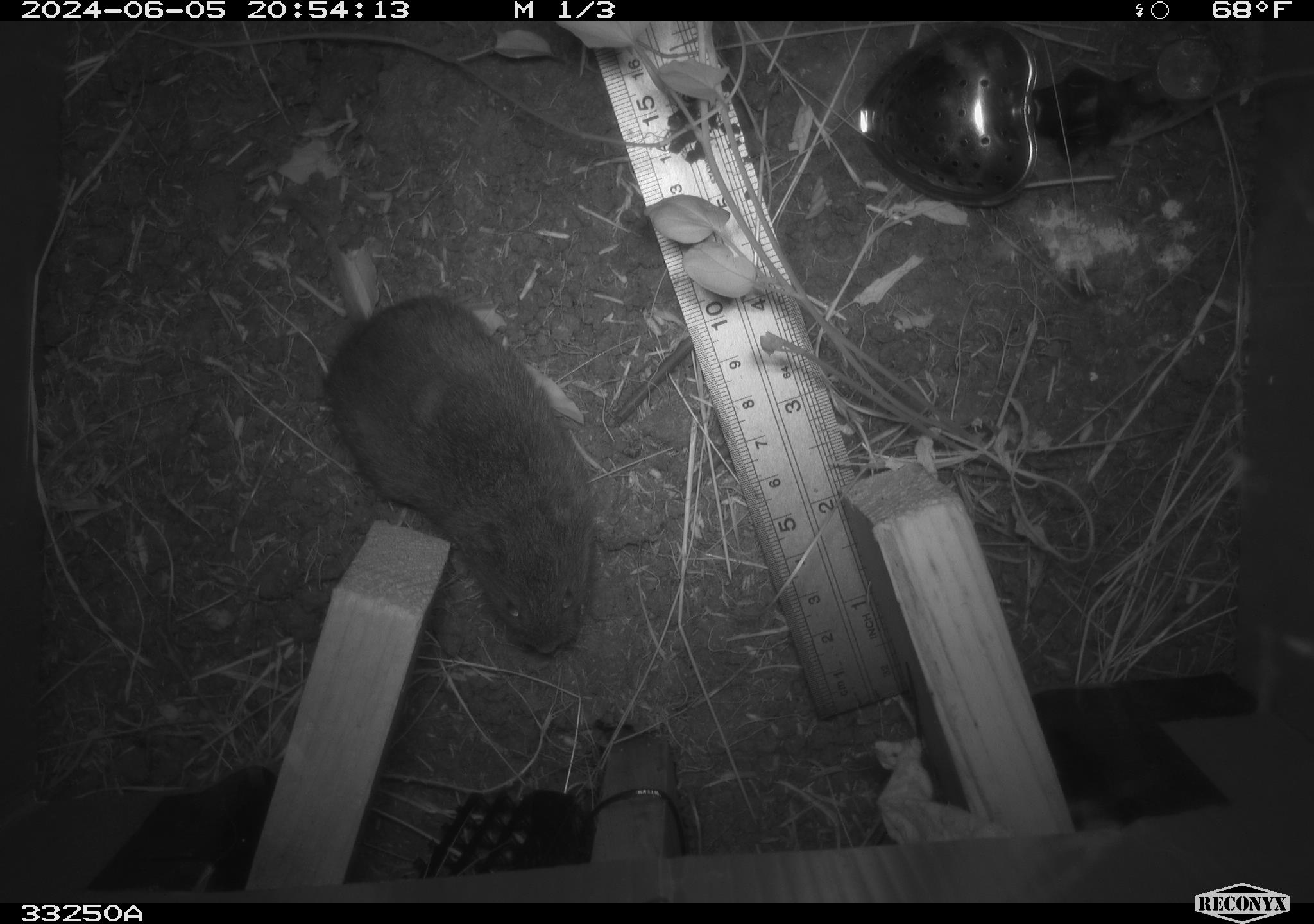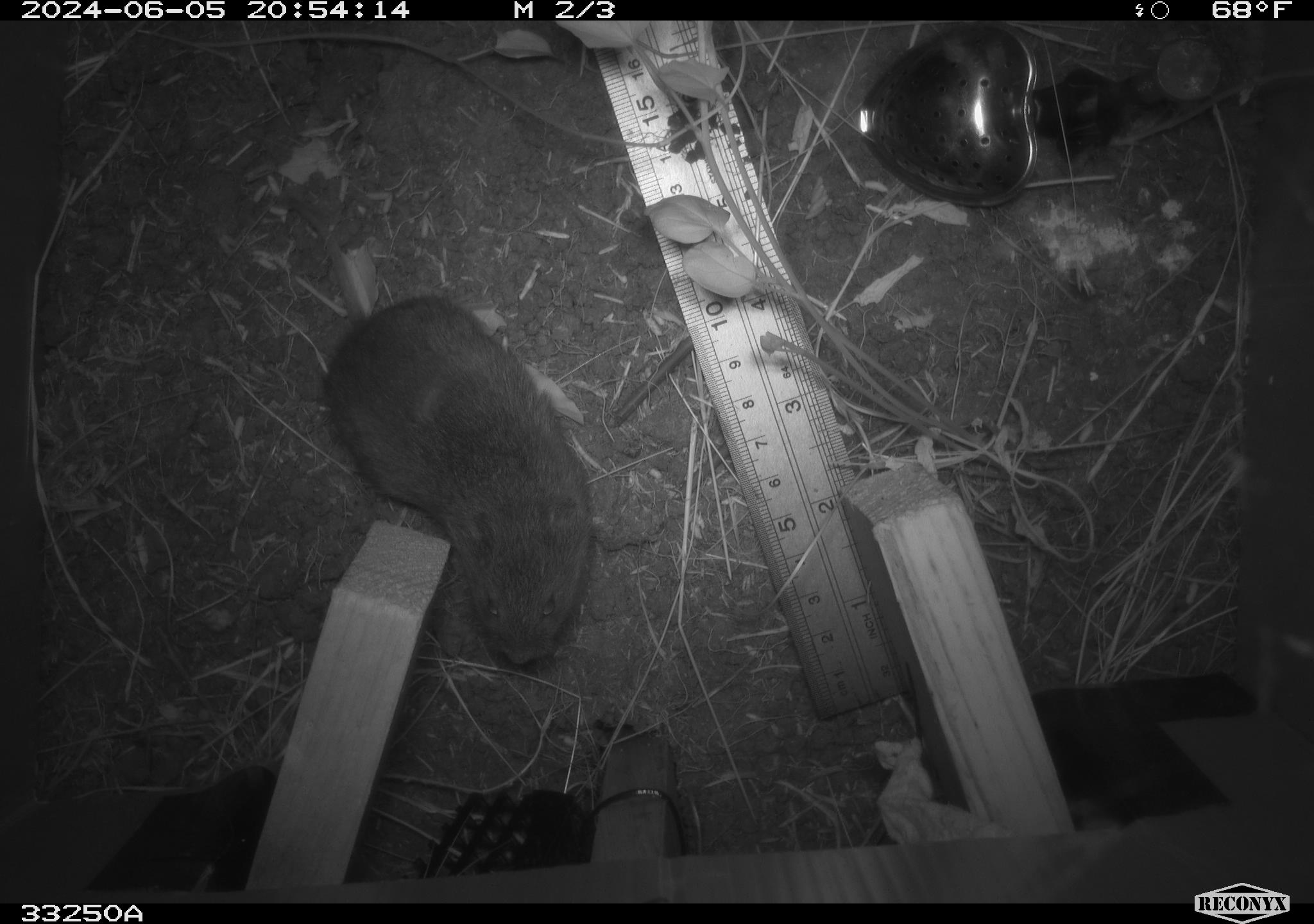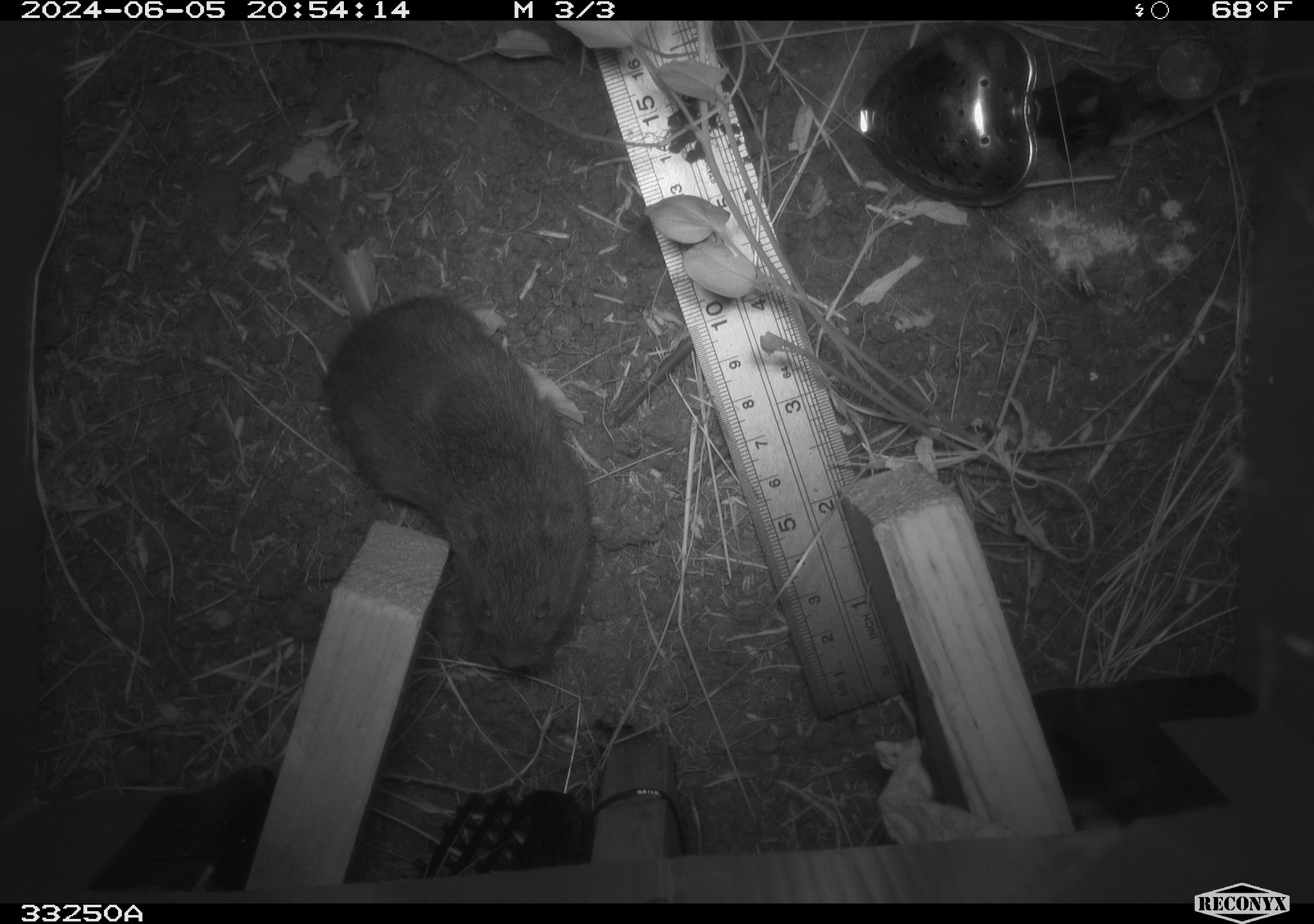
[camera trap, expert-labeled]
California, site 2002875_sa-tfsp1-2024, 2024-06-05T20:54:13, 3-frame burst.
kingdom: Animalia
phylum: Chordata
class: Mammalia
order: Rodentia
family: Cricetidae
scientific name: Arvicolinae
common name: voles, lemmings, and muskrats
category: arvicolinae subfamily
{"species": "arvicolinae subfamily (voles, lemmings, and muskrats) (Arvicolinae)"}